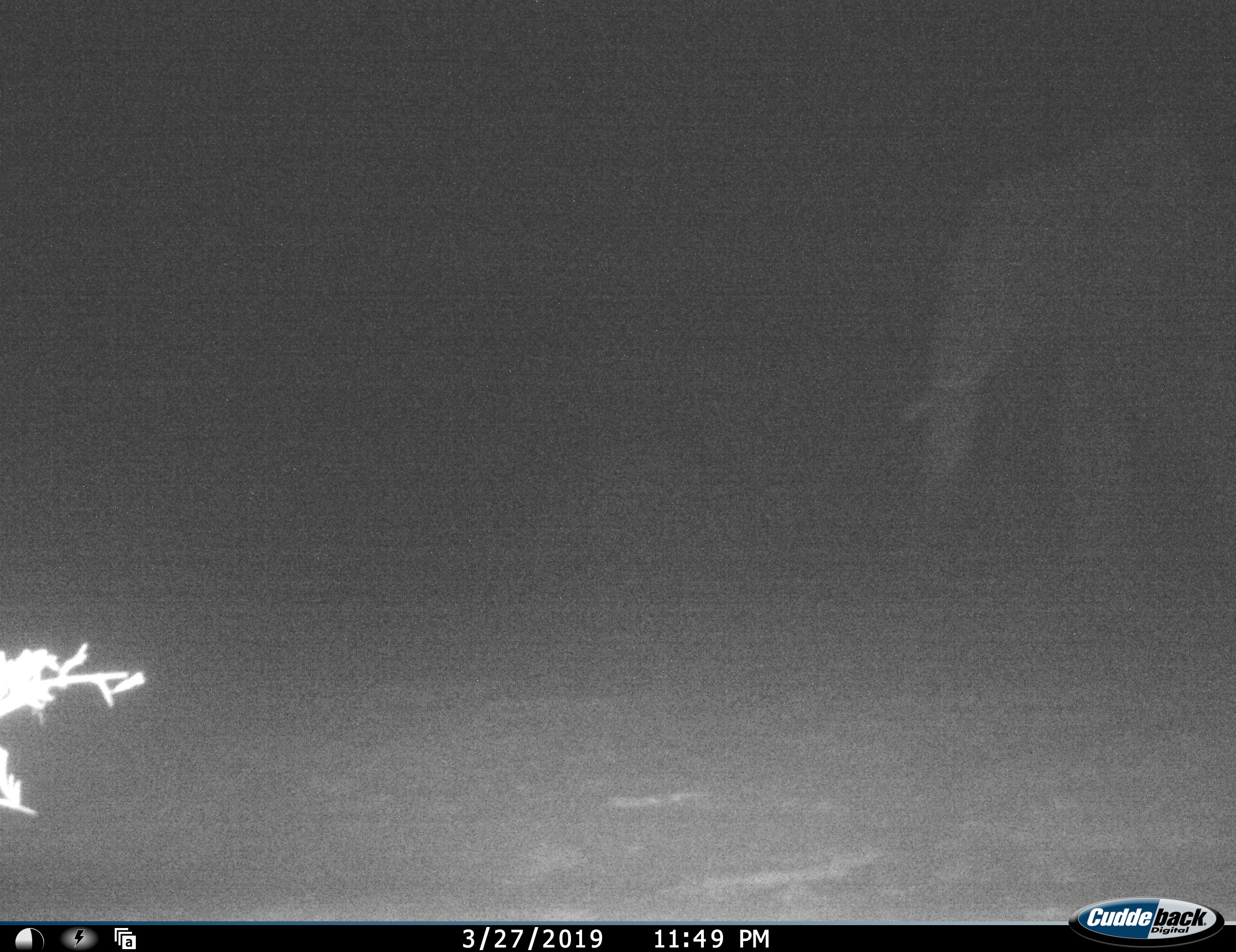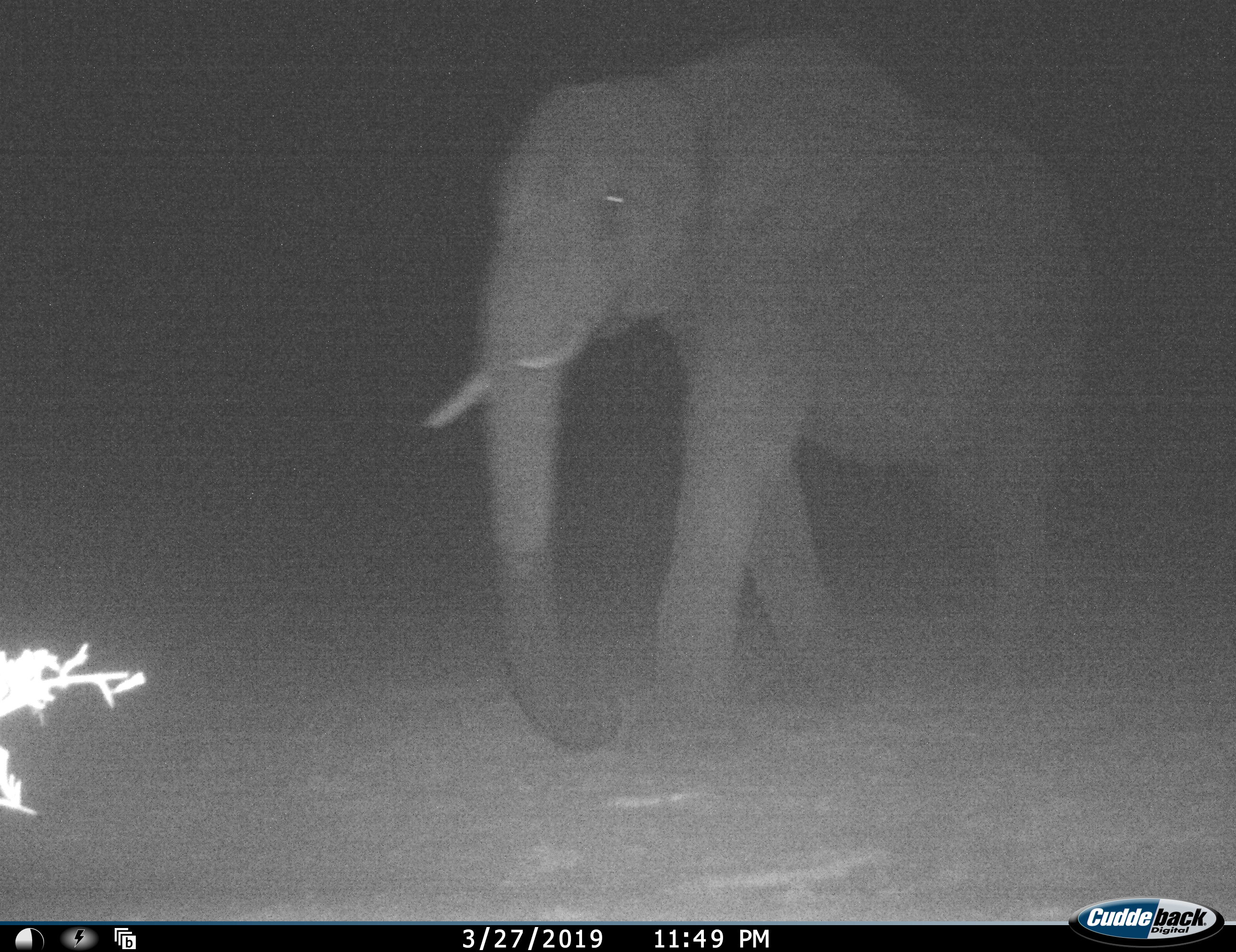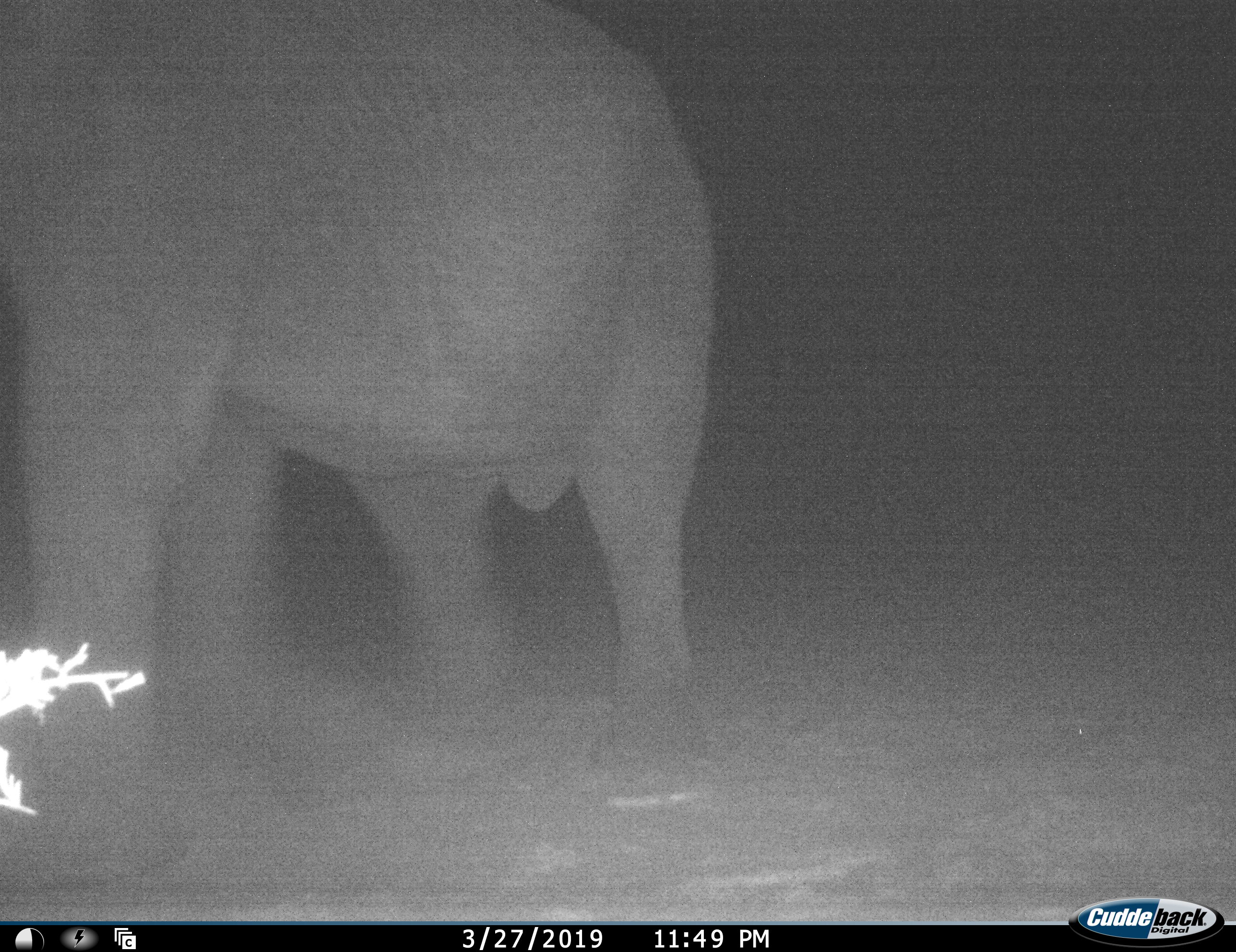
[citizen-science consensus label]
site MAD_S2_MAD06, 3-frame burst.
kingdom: Animalia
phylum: Chordata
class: Mammalia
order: Proboscidea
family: Elephantidae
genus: Loxodonta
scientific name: Loxodonta africana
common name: african bush elephant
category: elephant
Elephant (african bush elephant) (Loxodonta africana), count 1. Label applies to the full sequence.